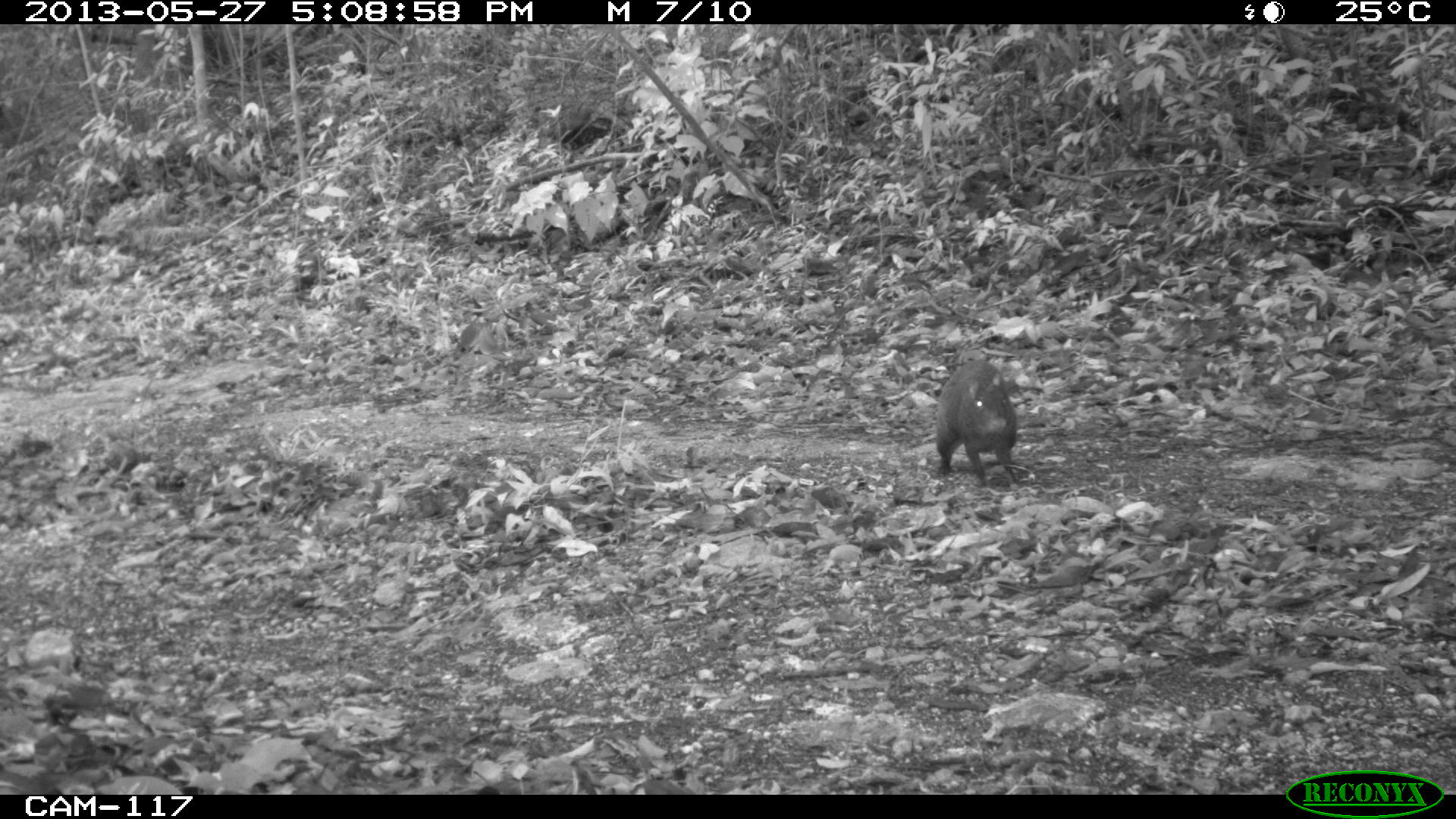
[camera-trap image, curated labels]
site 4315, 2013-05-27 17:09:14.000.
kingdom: Animalia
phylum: Chordata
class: Mammalia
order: Rodentia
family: Dasyproctidae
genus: Dasyprocta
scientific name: Dasyprocta punctata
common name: central american agouti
Dasyprocta punctata (central american agouti), count 1.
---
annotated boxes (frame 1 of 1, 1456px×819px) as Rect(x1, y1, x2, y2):
dasyprocta punctata: Rect(935, 360, 1020, 484)